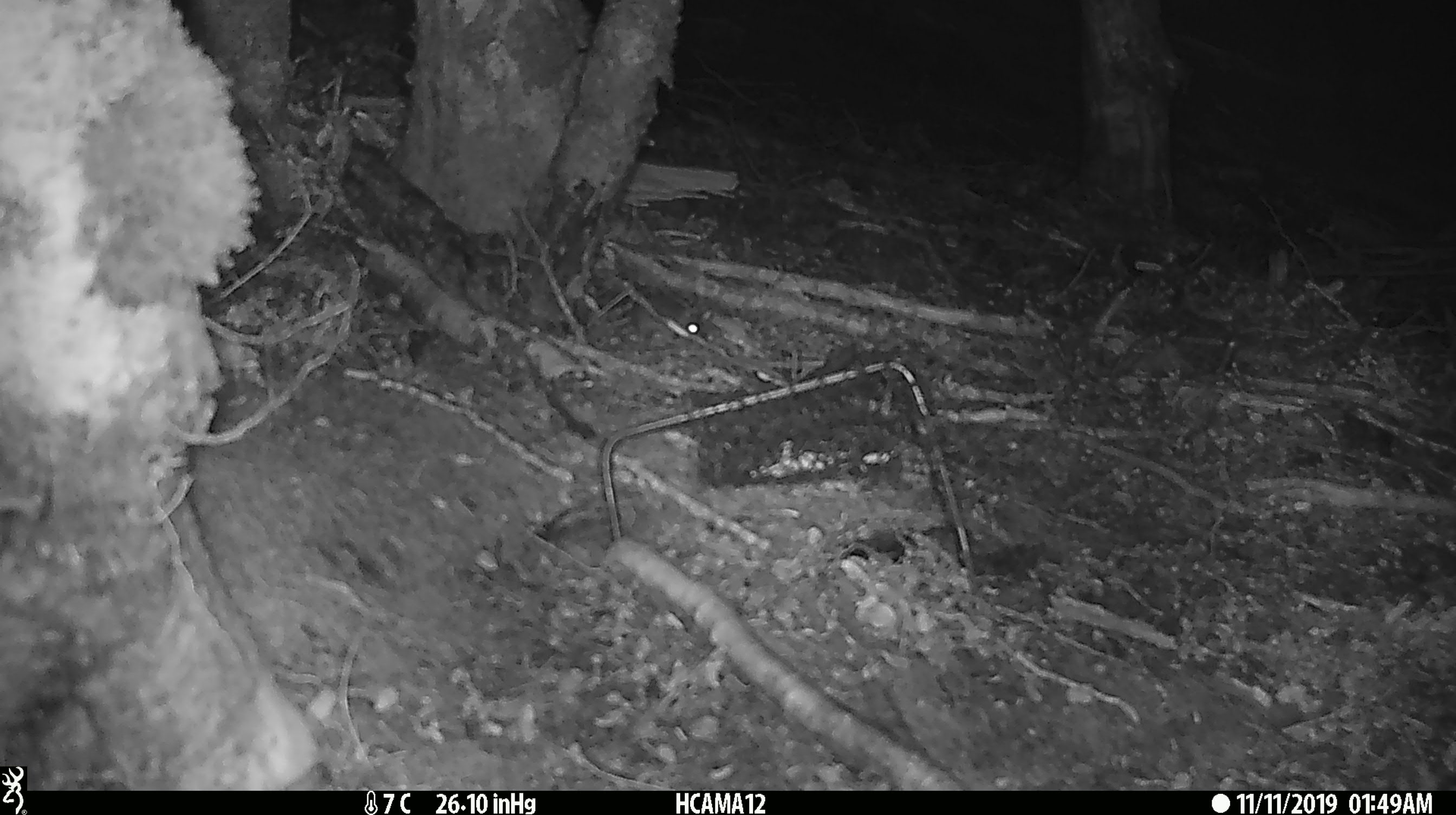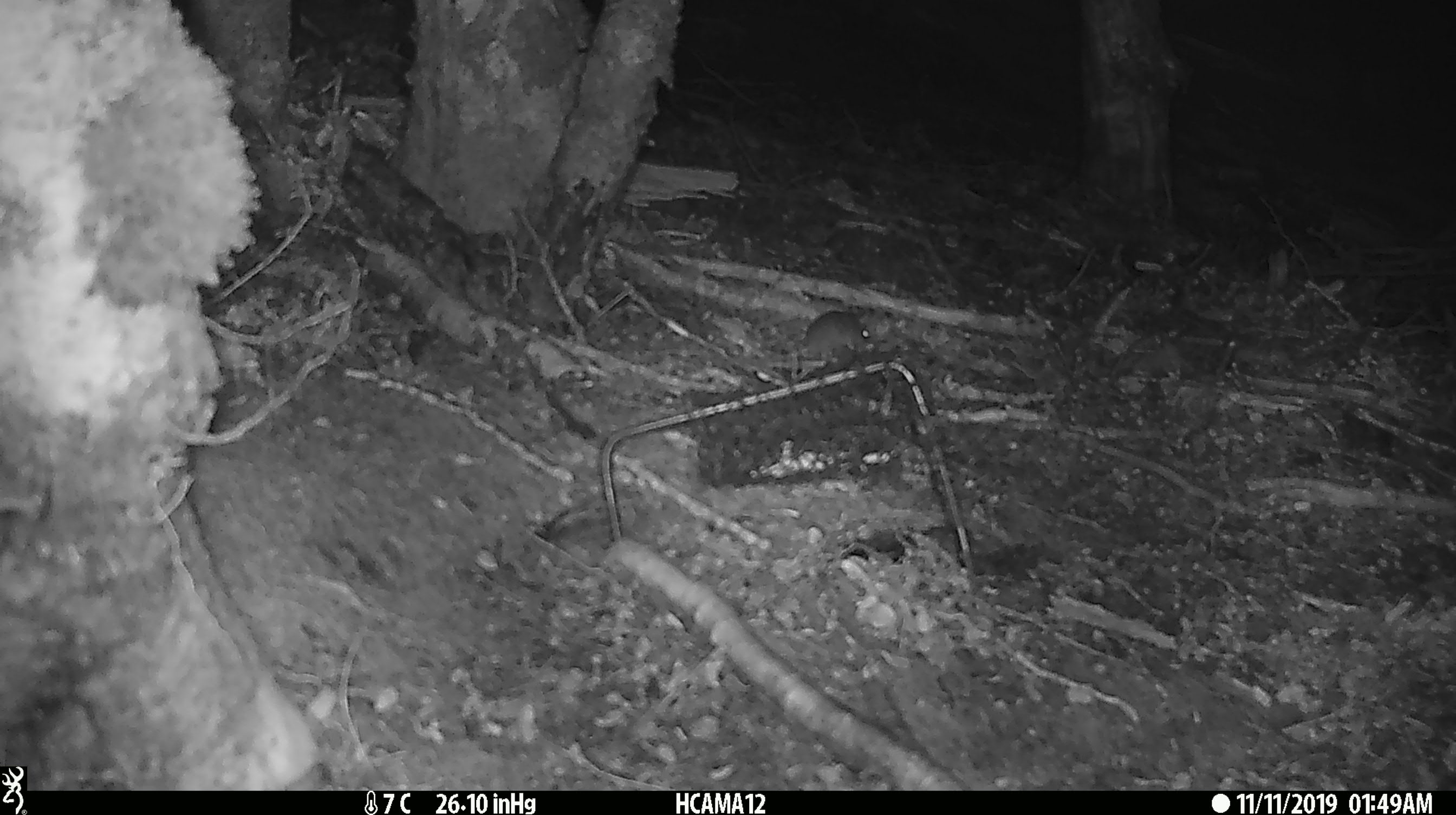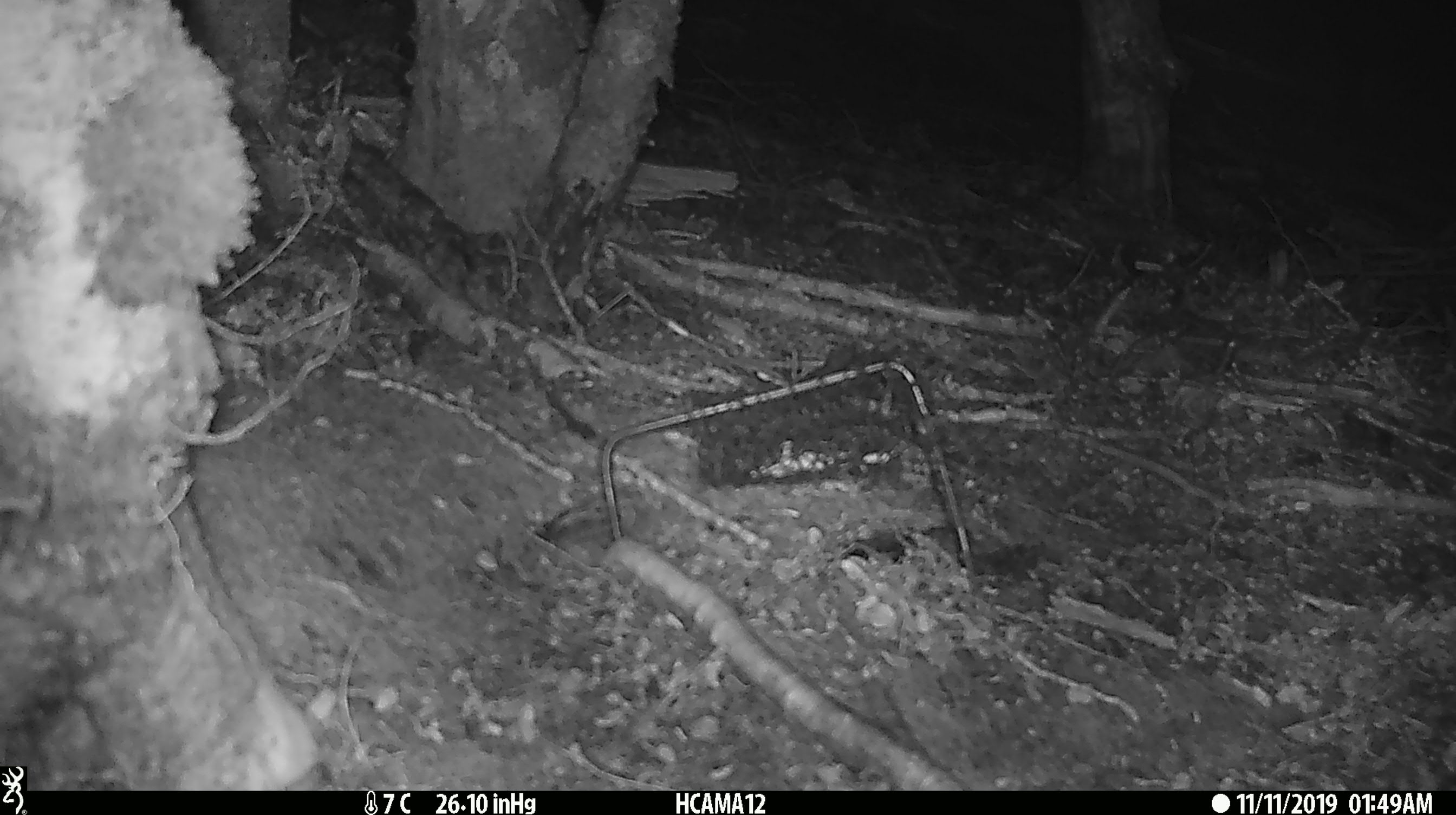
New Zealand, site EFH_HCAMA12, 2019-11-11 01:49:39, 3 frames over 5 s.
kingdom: Animalia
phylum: Chordata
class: Mammalia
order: Rodentia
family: Muridae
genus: Mus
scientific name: Mus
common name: mouse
Mouse (Mus).